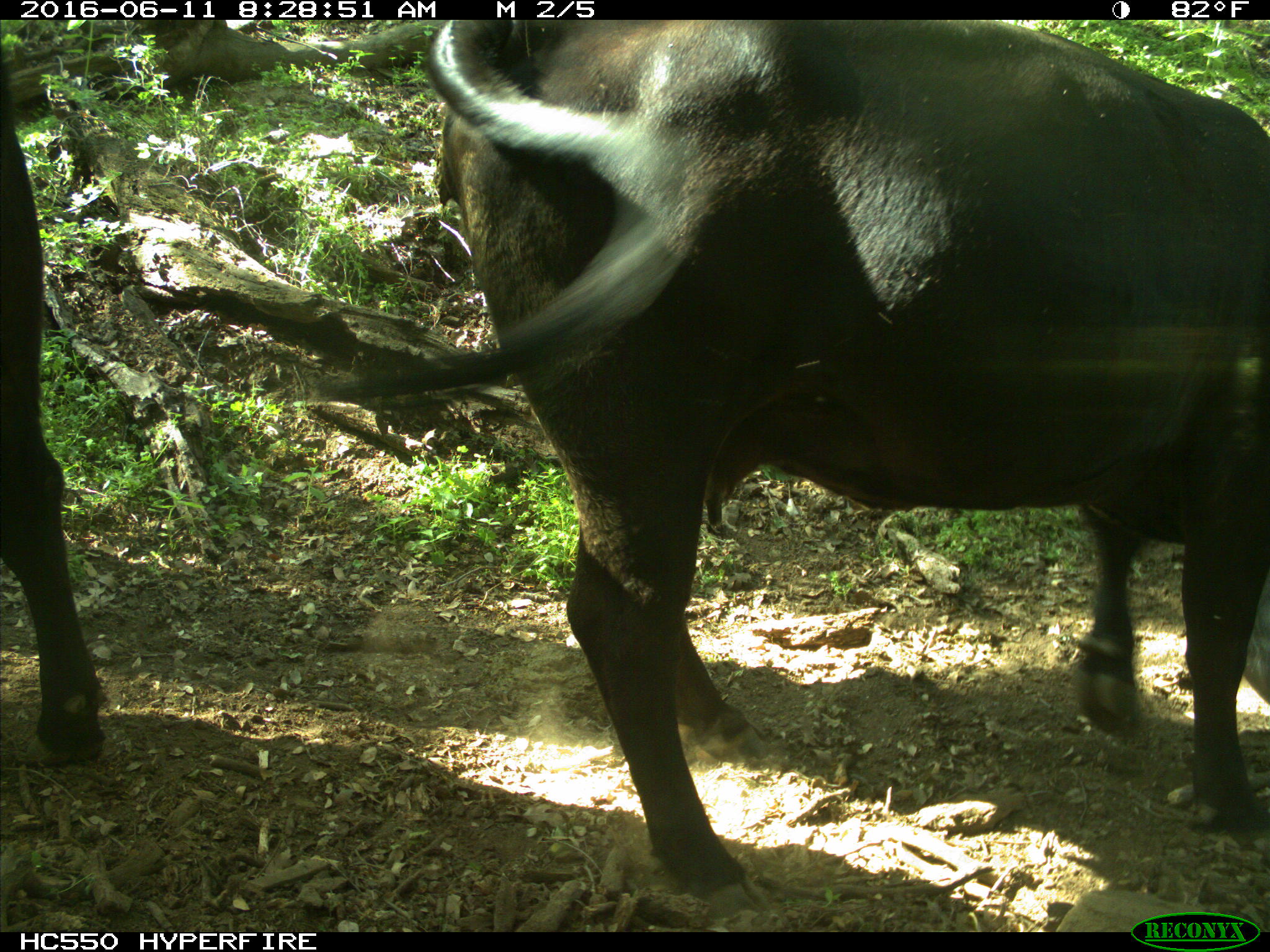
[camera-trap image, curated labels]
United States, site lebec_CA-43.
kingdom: Animalia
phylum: Chordata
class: Mammalia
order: Artiodactyla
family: Bovidae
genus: Bos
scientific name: Bos taurus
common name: domestic cow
Bos taurus (domestic cow).